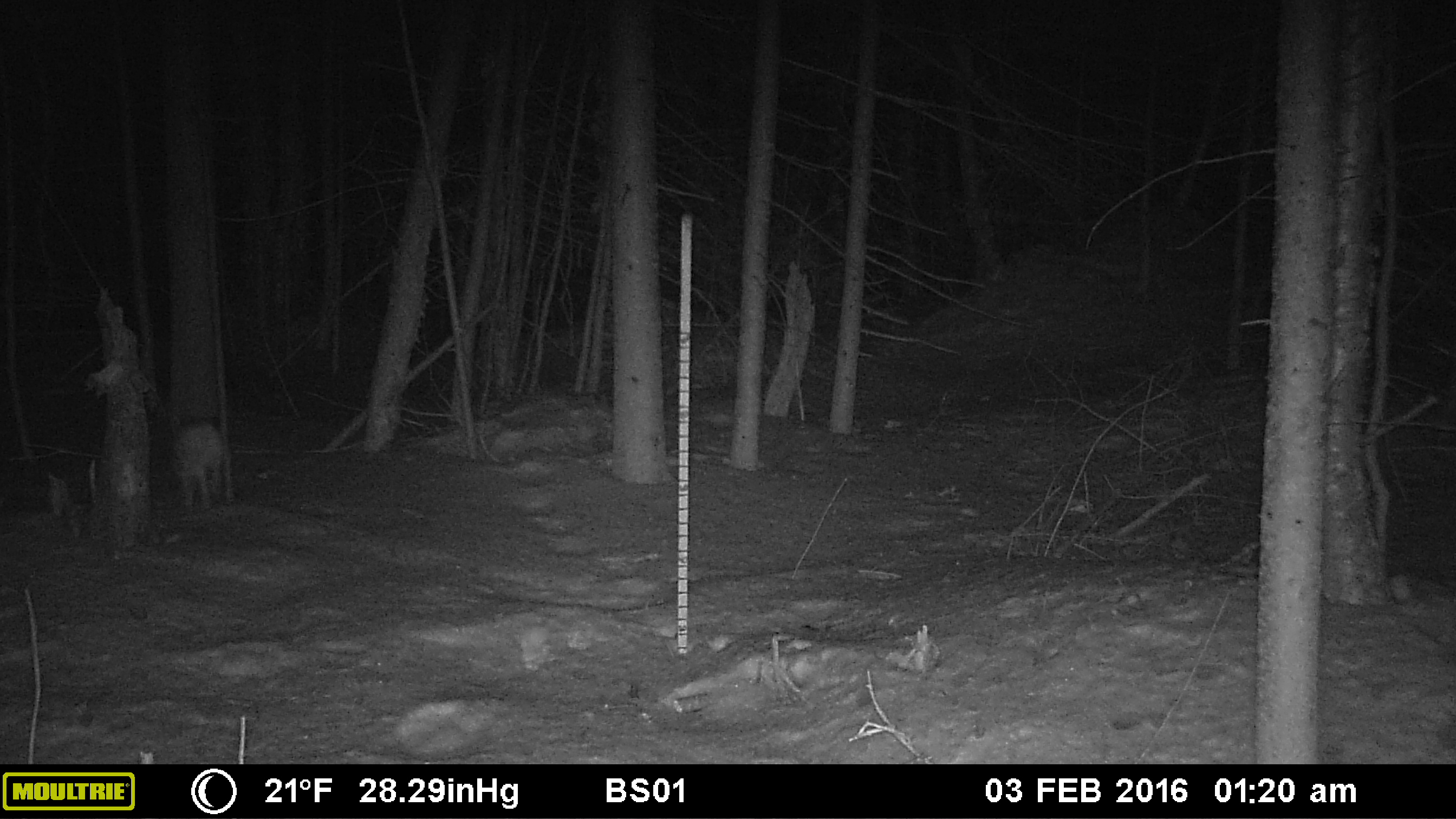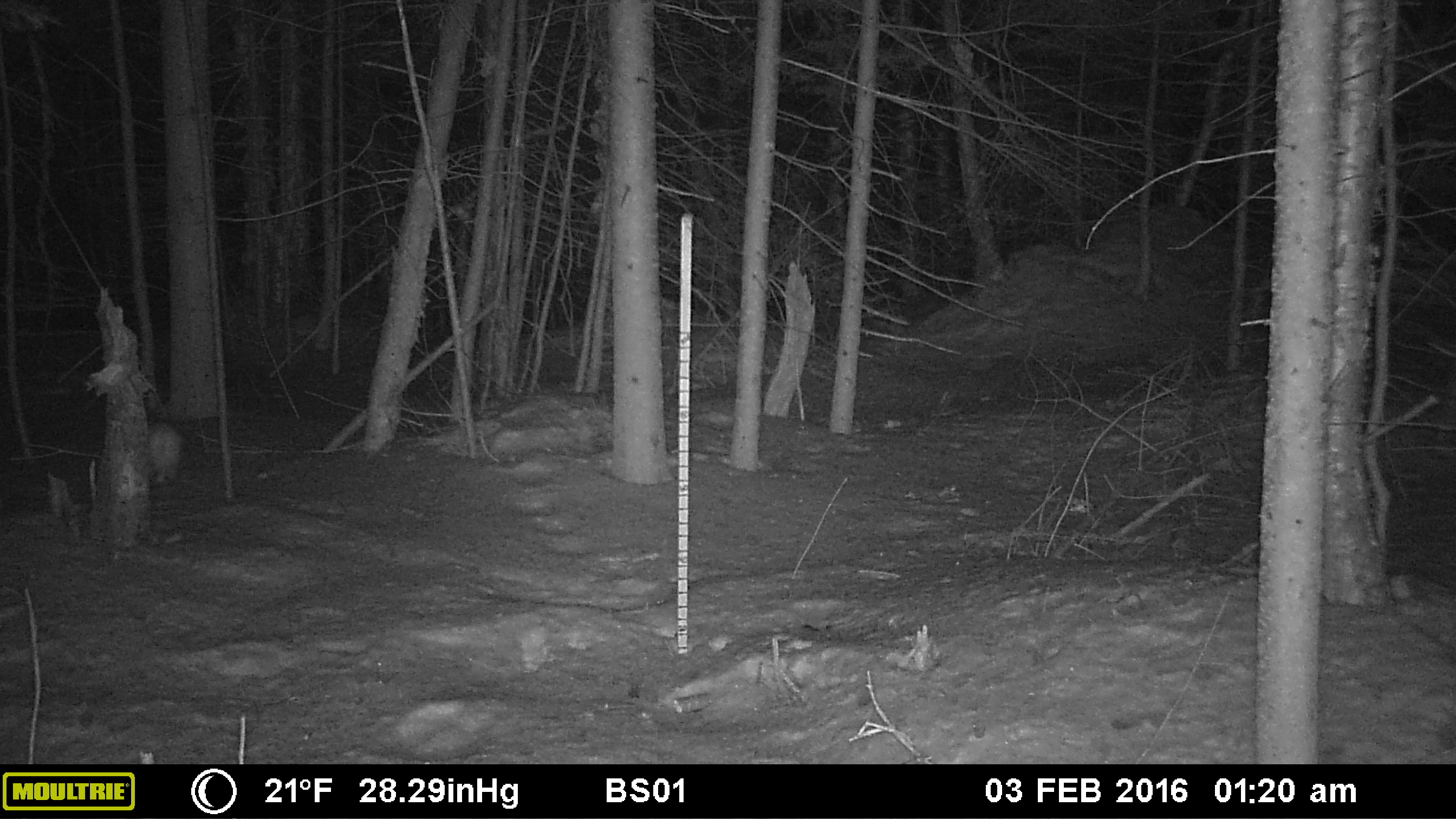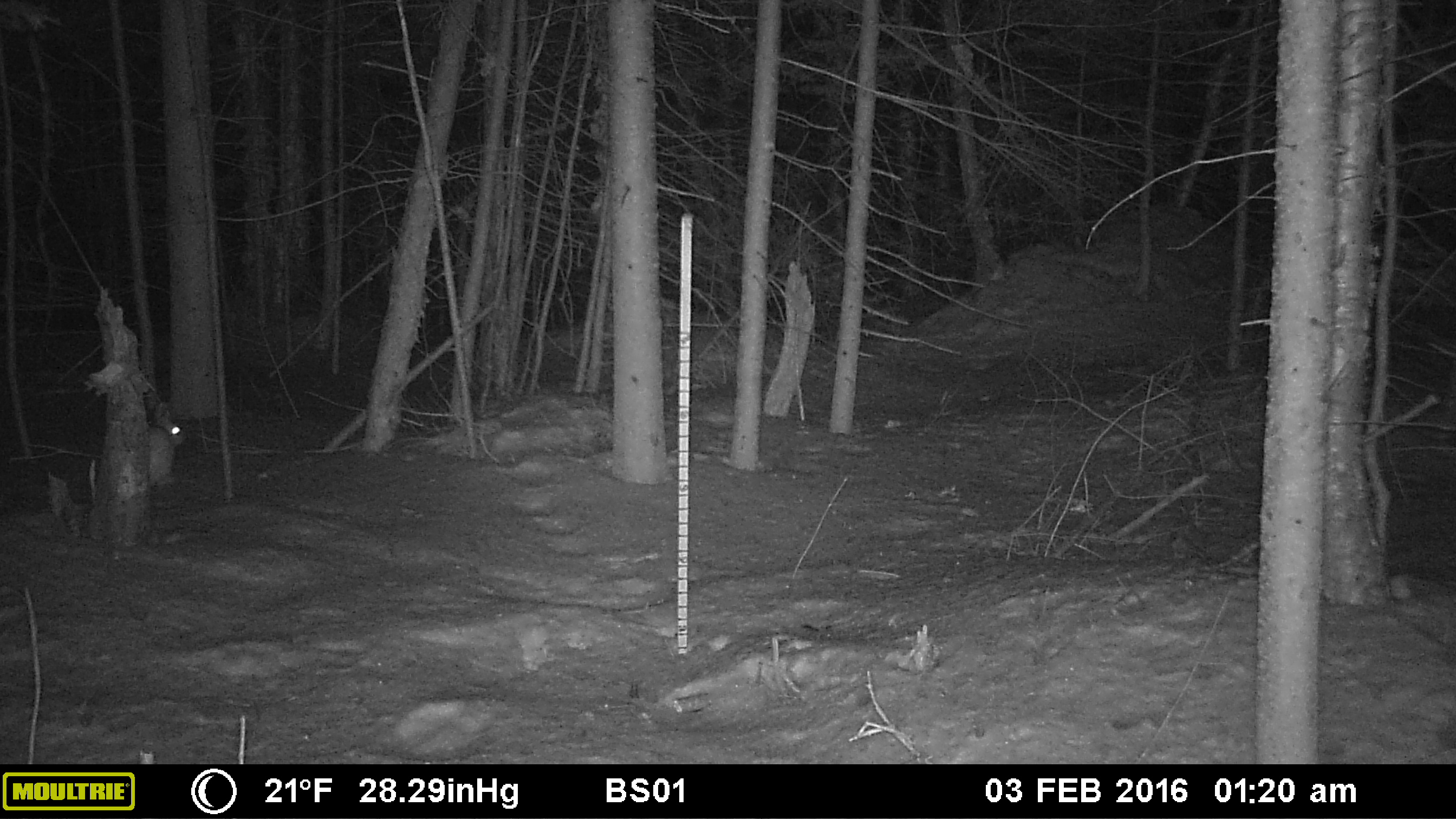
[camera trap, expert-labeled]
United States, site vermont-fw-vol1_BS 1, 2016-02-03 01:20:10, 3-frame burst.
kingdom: Animalia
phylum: Chordata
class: Mammalia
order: Lagomorpha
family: Leporidae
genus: Lepus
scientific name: Lepus americanus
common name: snowshoe hare